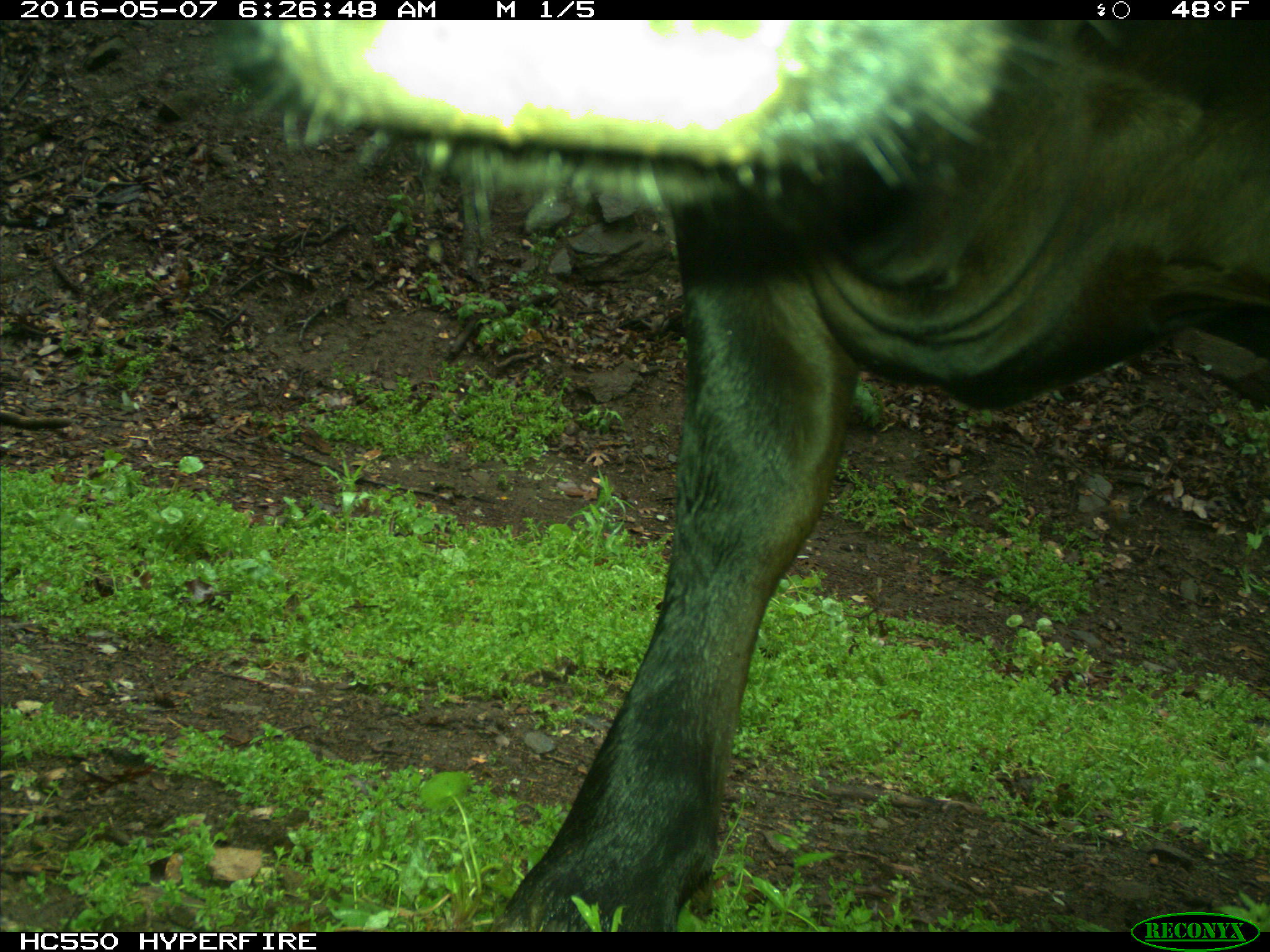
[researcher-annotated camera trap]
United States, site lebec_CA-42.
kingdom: Animalia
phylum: Chordata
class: Mammalia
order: Artiodactyla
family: Bovidae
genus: Bos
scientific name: Bos taurus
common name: domestic cow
Bos taurus (domestic cow).